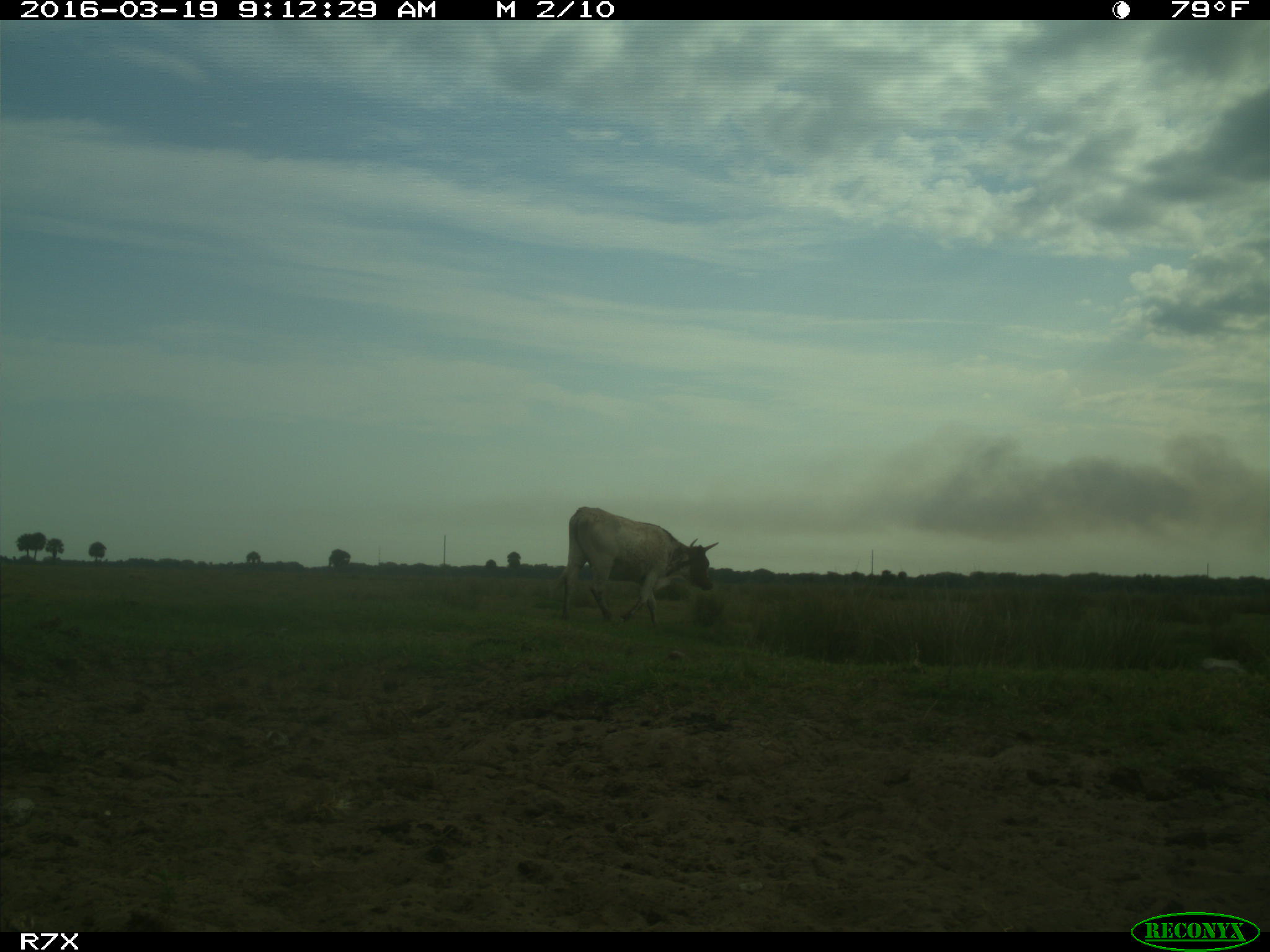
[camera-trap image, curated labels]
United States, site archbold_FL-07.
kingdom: Animalia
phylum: Chordata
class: Mammalia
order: Artiodactyla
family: Bovidae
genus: Bos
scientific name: Bos taurus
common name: domestic cow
Bos taurus (domestic cow).